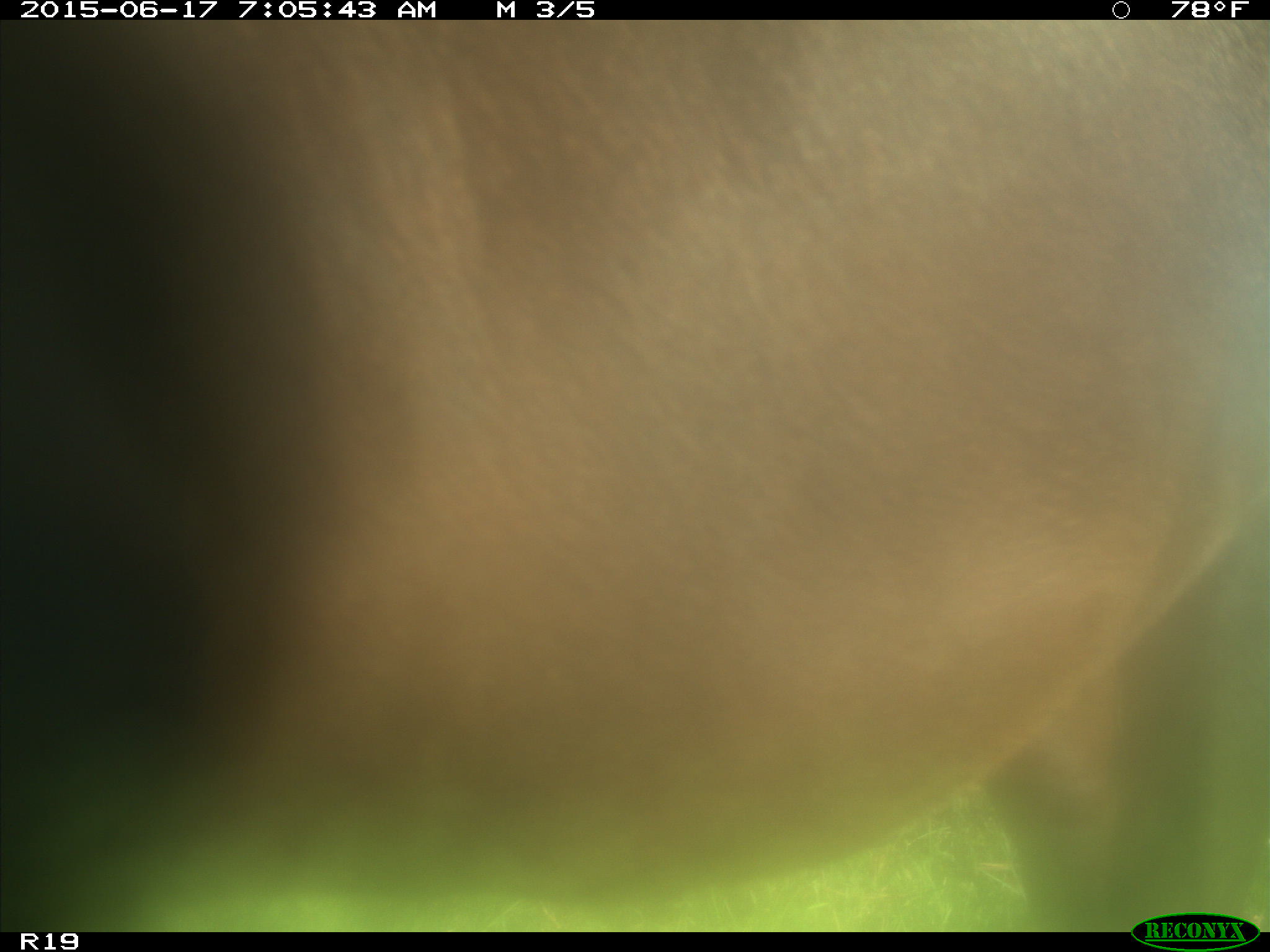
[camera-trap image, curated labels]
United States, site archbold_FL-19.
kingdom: Animalia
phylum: Chordata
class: Mammalia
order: Artiodactyla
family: Bovidae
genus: Bos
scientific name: Bos taurus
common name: domestic cow